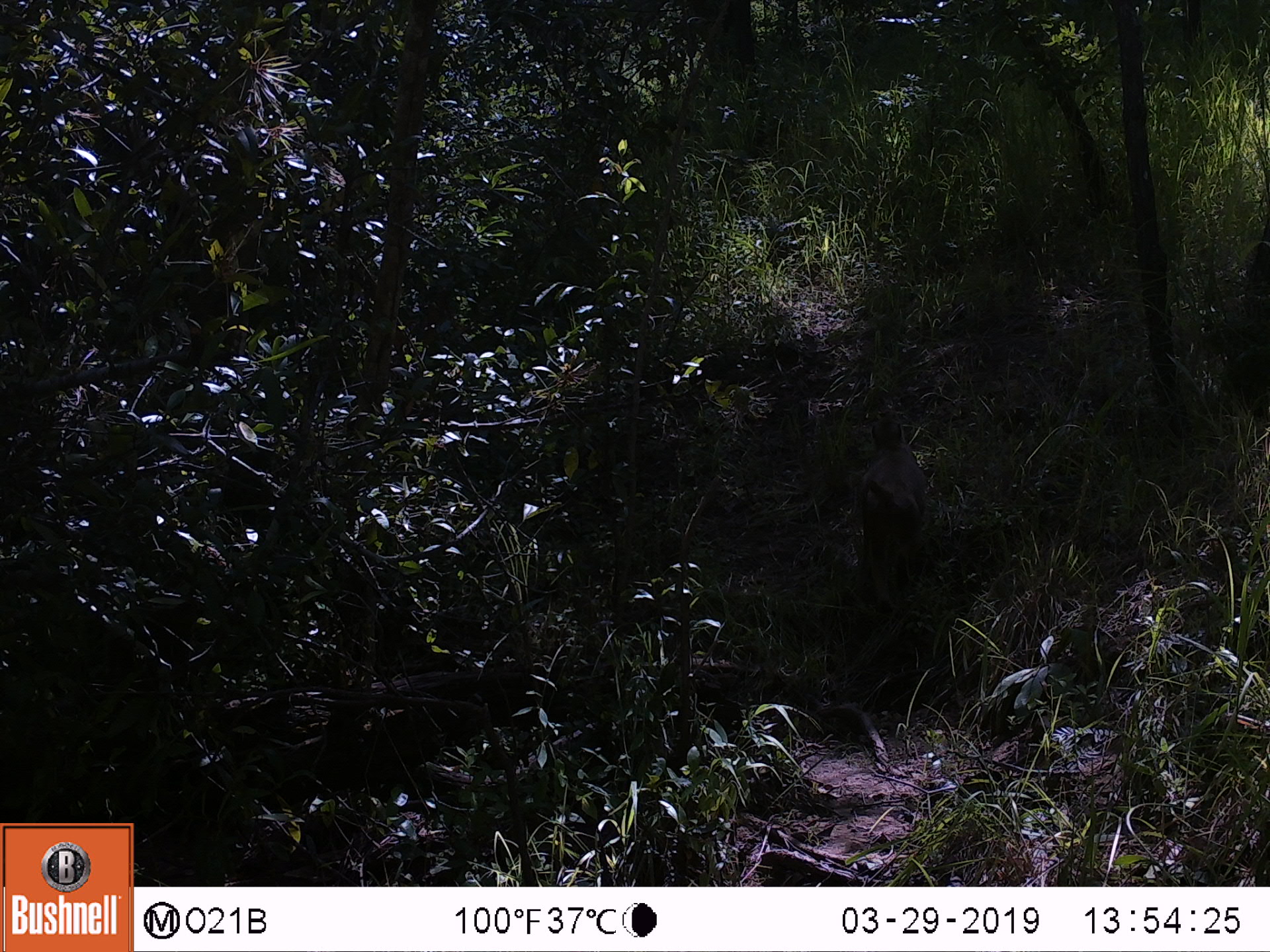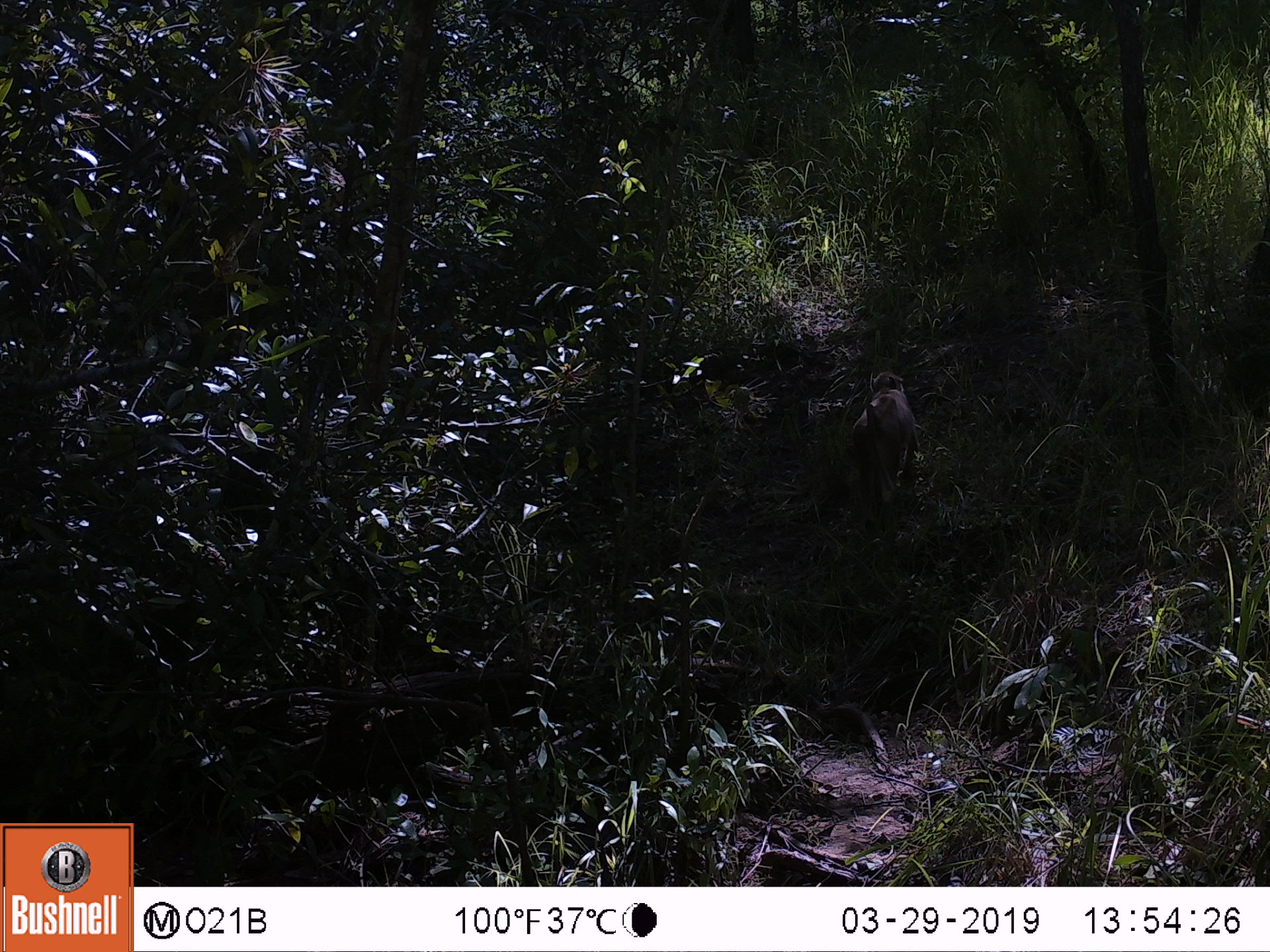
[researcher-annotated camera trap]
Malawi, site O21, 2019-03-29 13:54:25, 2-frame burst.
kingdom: Animalia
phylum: Chordata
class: Mammalia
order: Primates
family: Cercopithecidae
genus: Papio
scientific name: Papio cynocephalus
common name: yellow baboon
Yellow baboon (Papio cynocephalus), count 1.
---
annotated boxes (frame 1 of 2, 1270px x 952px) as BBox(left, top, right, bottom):
yellow baboon: BBox(847, 405, 940, 618)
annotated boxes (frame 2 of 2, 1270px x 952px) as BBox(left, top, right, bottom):
yellow baboon: BBox(841, 361, 921, 537)